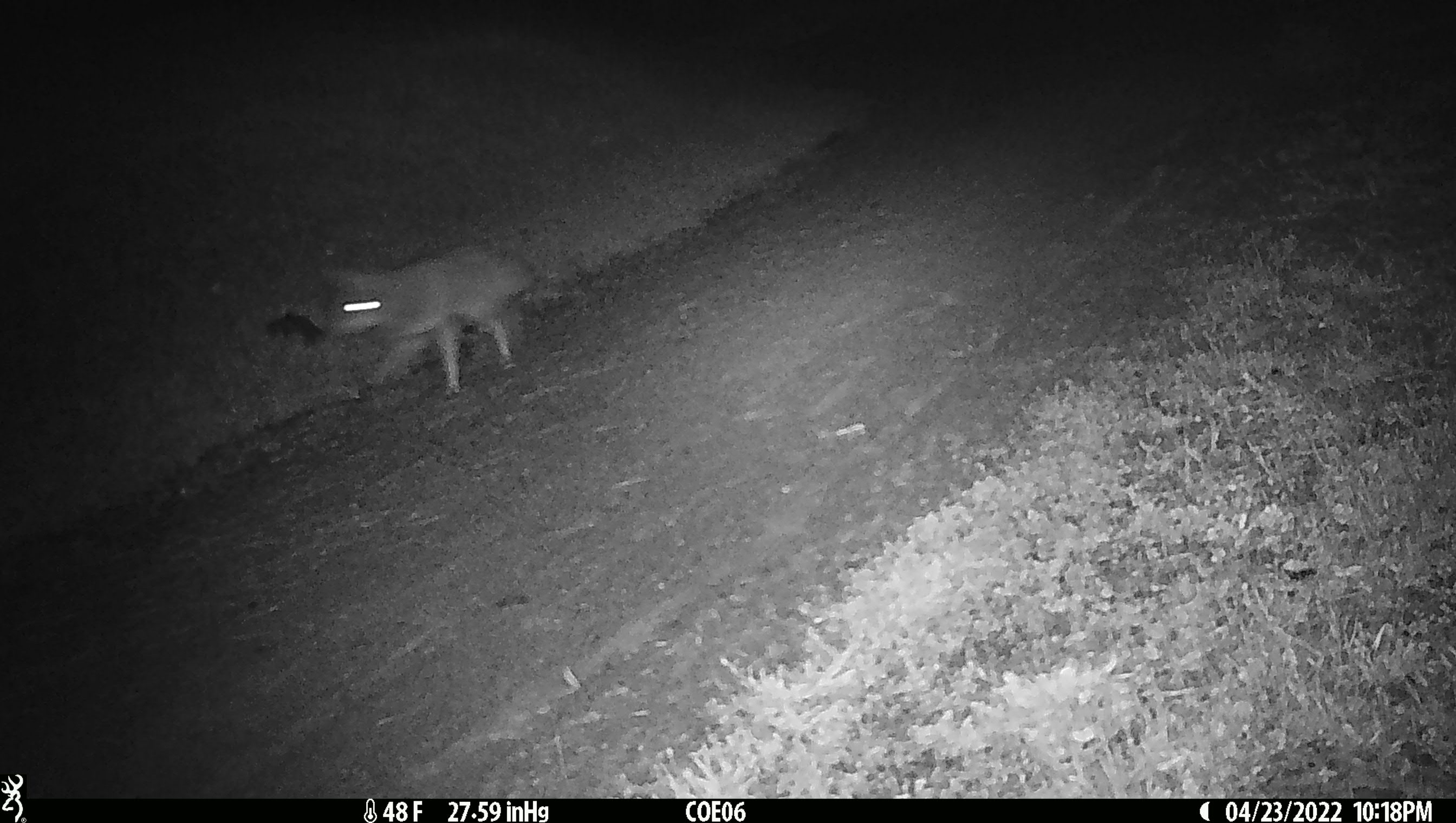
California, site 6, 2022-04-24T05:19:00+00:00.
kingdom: Animalia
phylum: Chordata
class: Mammalia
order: Carnivora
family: Canidae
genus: Canis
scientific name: Canis latrans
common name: coyote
Coyote (Canis latrans).